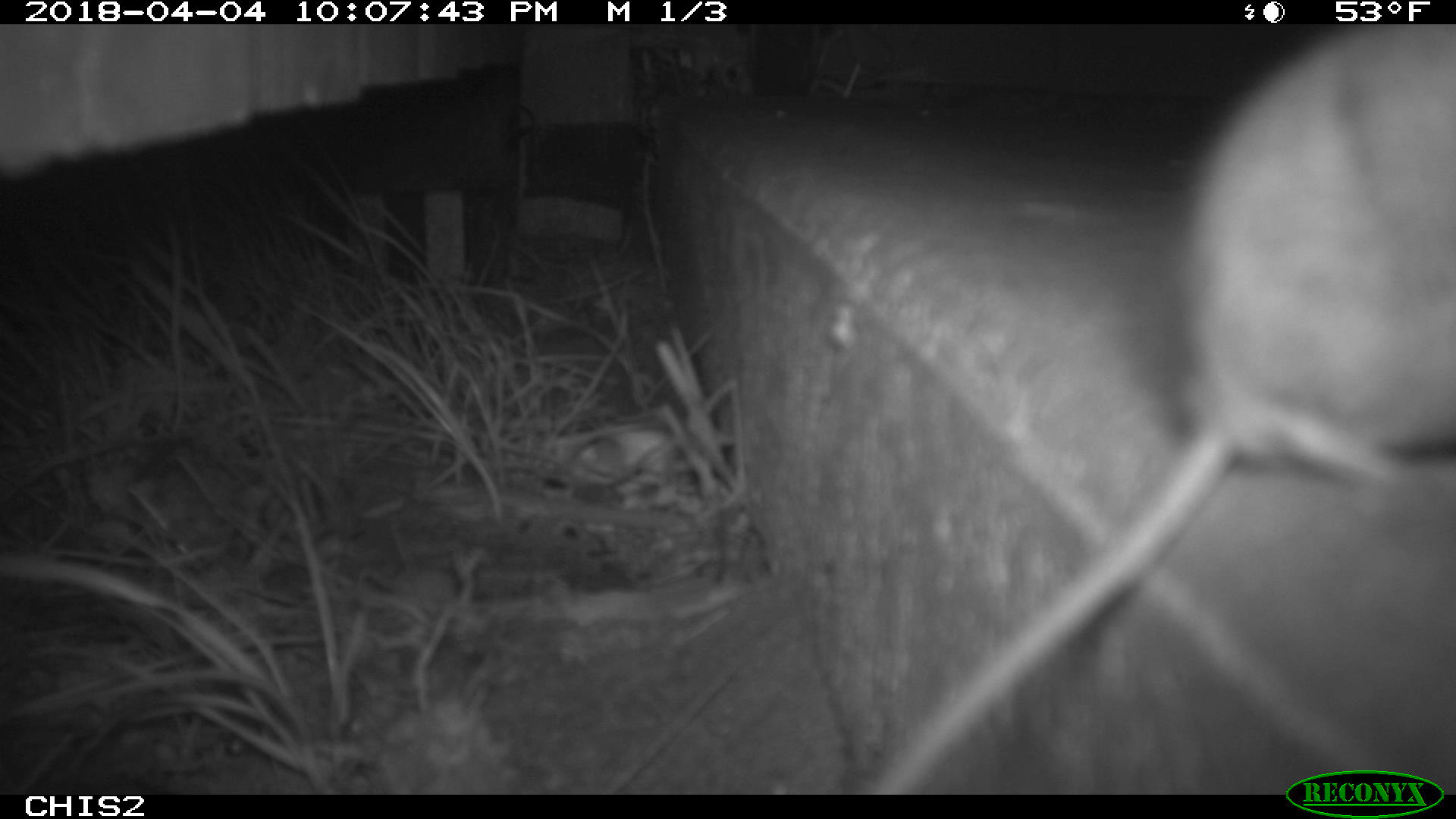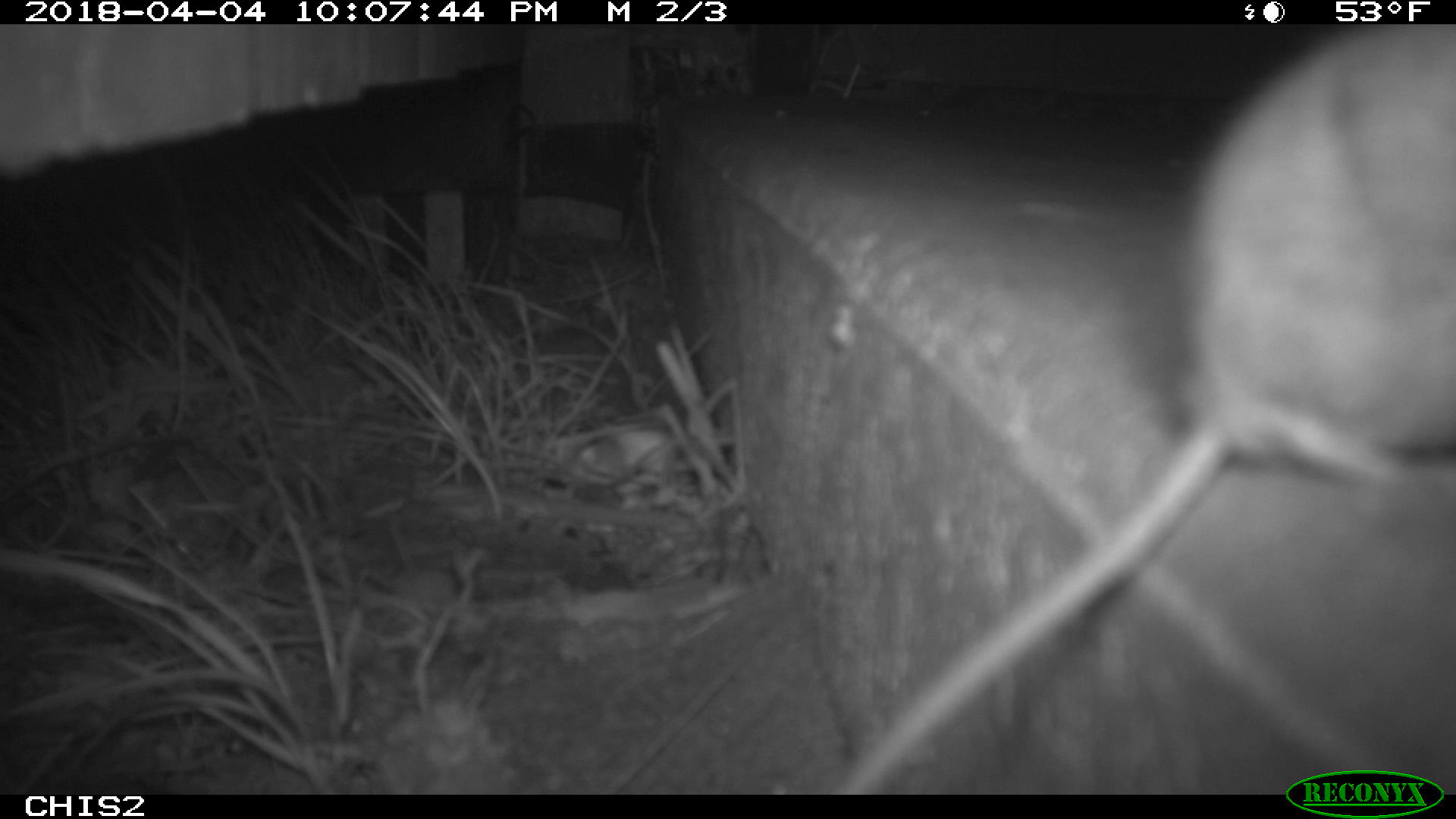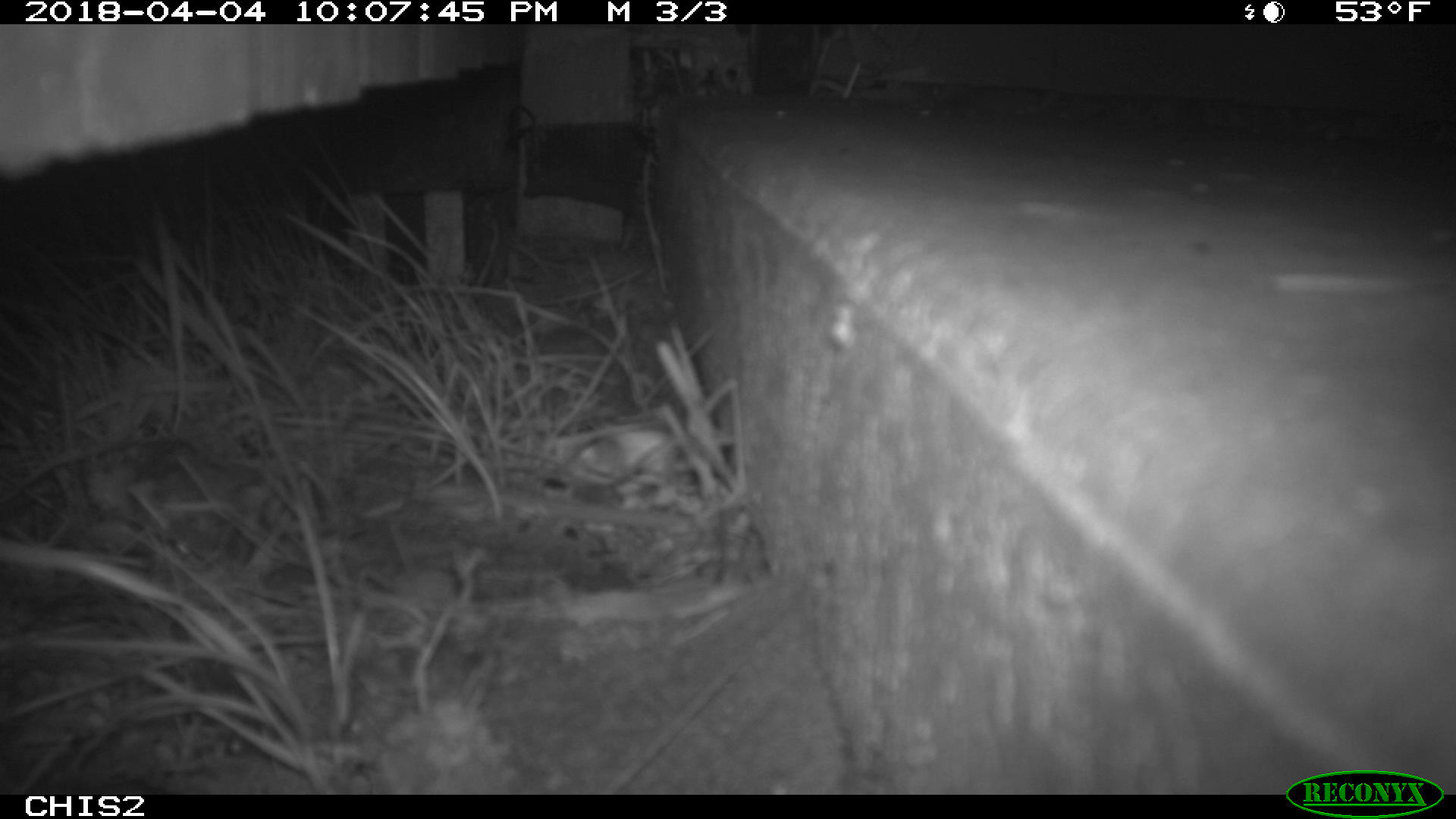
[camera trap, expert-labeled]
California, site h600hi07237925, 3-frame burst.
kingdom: Animalia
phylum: Chordata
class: Mammalia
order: Rodentia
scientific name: Rodentia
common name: rodent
Rodent (Rodentia).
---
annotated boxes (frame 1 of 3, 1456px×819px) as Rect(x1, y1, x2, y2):
rodent: Rect(877, 24, 1455, 794)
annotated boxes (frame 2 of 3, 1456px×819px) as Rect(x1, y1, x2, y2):
rodent: Rect(833, 24, 1455, 792)